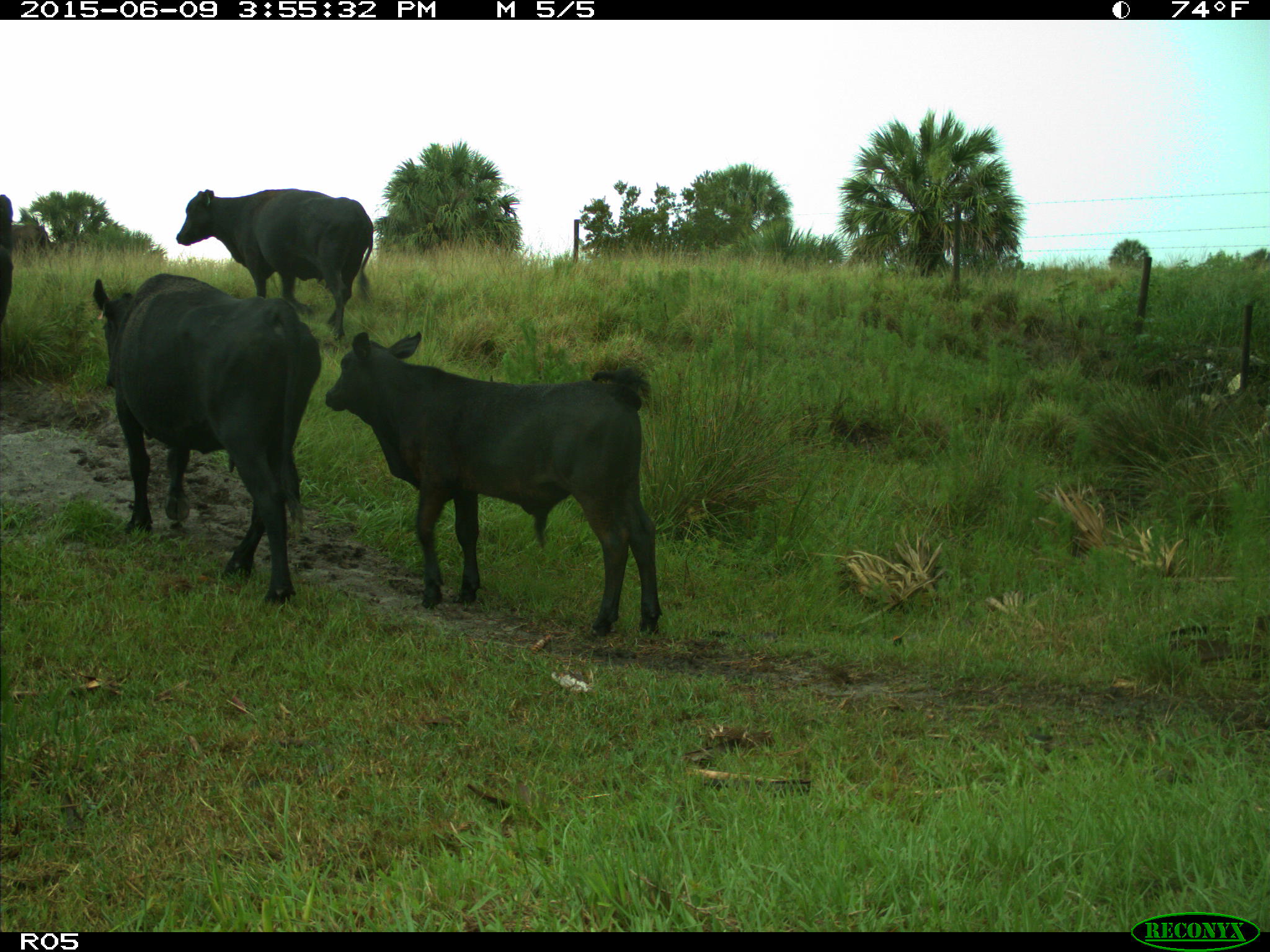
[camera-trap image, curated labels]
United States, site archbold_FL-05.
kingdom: Animalia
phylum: Chordata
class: Mammalia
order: Artiodactyla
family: Bovidae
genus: Bos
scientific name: Bos taurus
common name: domestic cow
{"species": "Bos taurus (domestic cow)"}